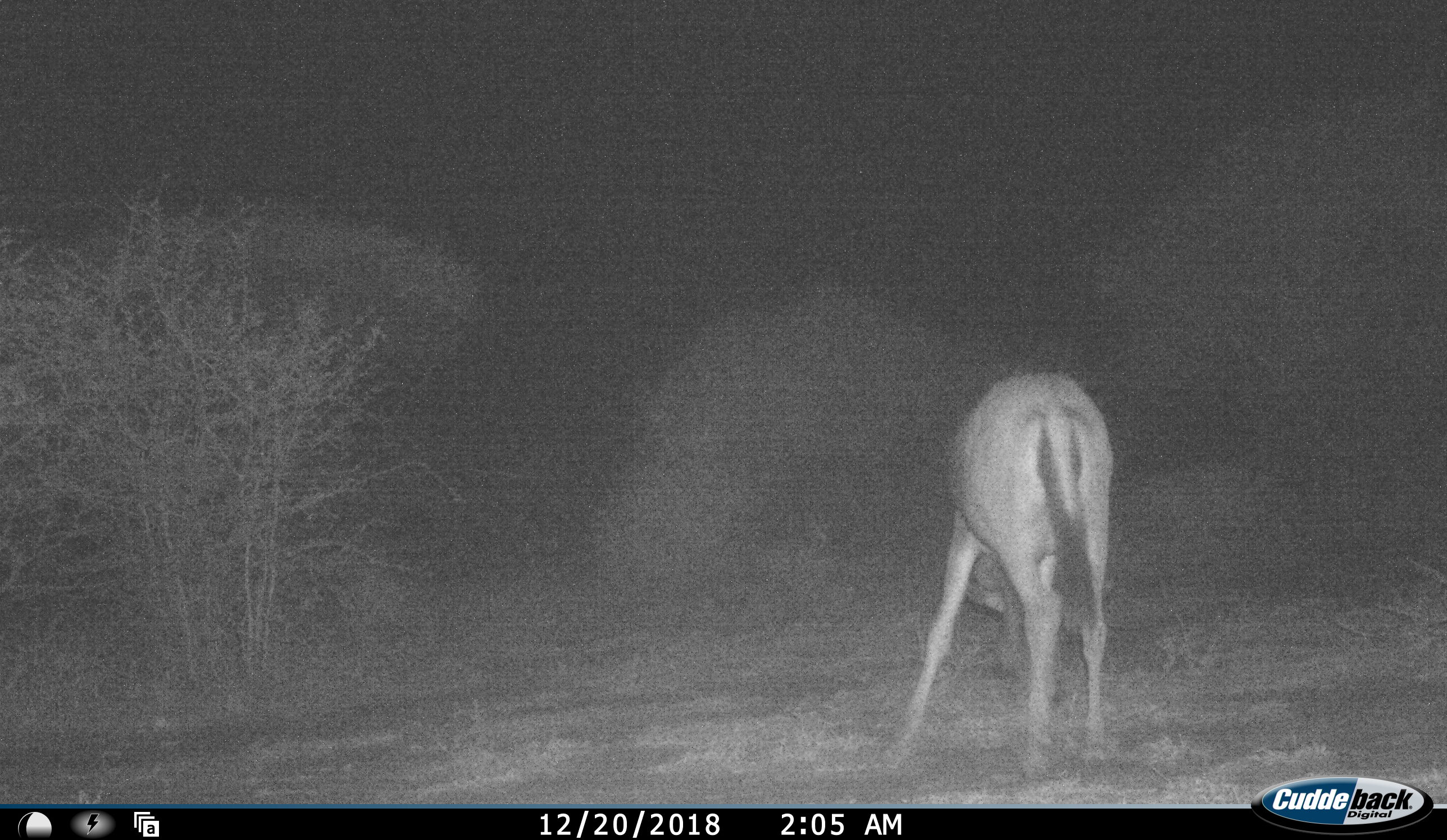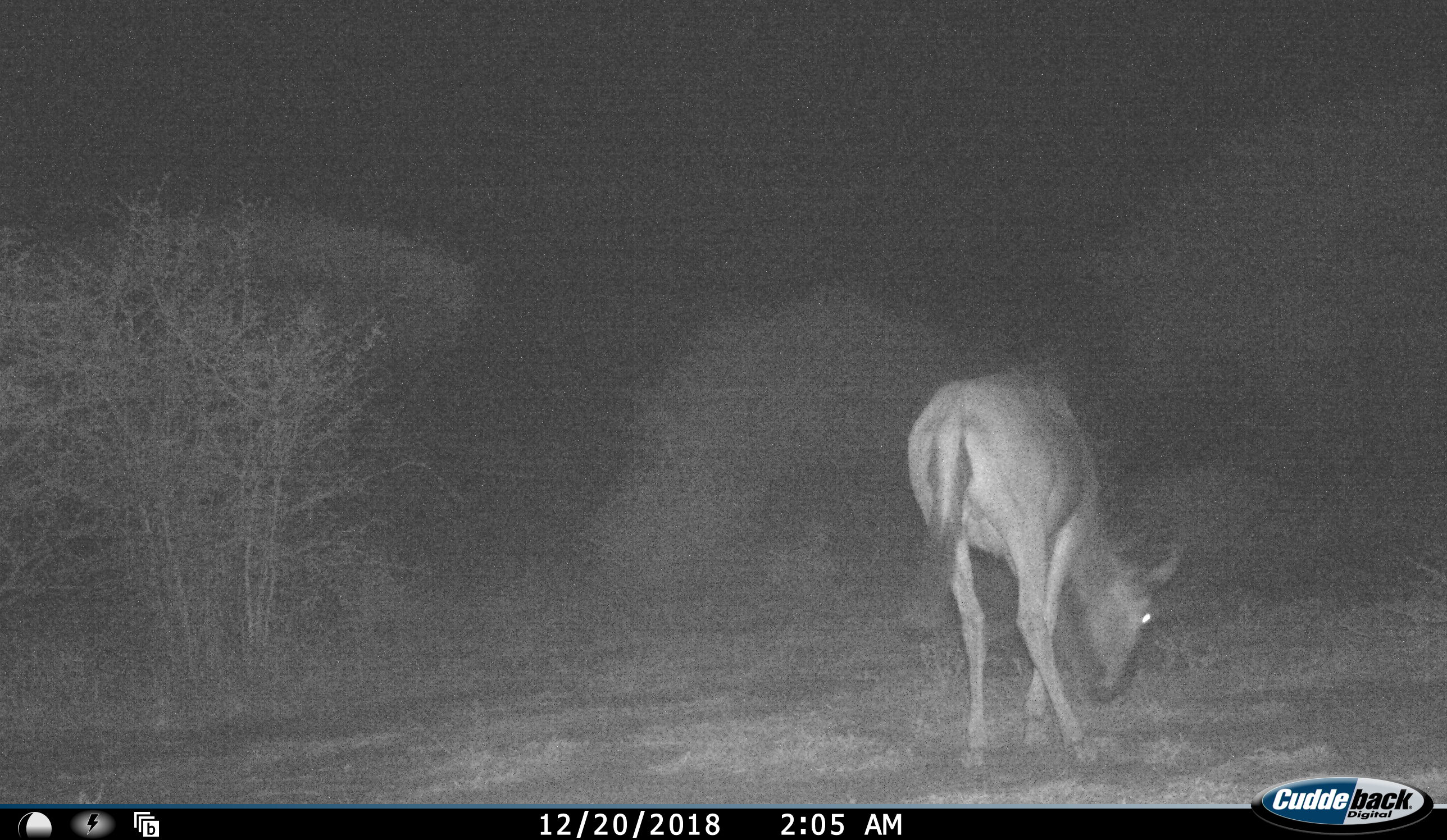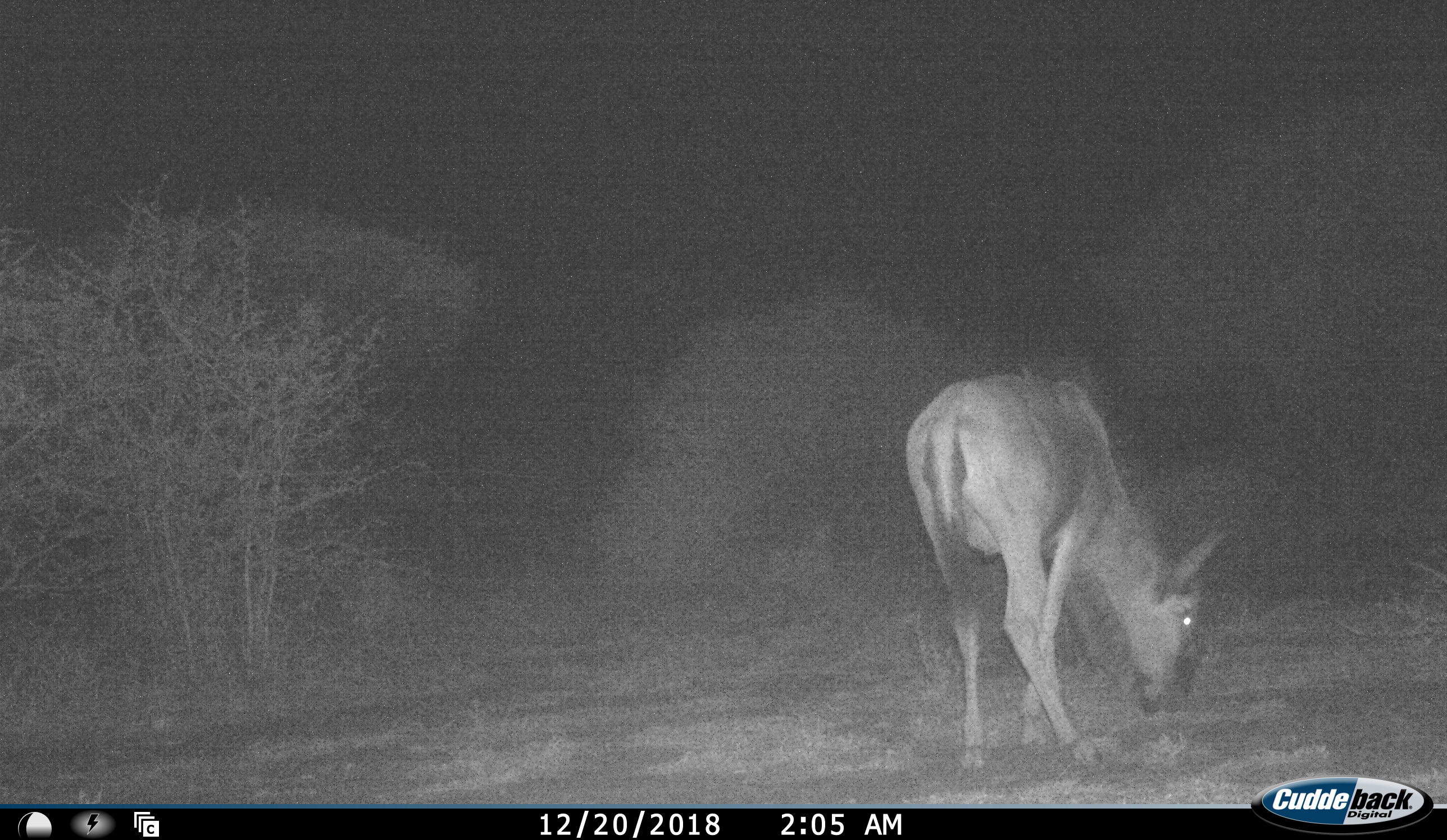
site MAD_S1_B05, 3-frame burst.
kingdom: Animalia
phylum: Chordata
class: Mammalia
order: Artiodactyla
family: Bovidae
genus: Connochaetes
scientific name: Connochaetes taurinus taurinus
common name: blue wildebeest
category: wildebeestblue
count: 1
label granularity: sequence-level